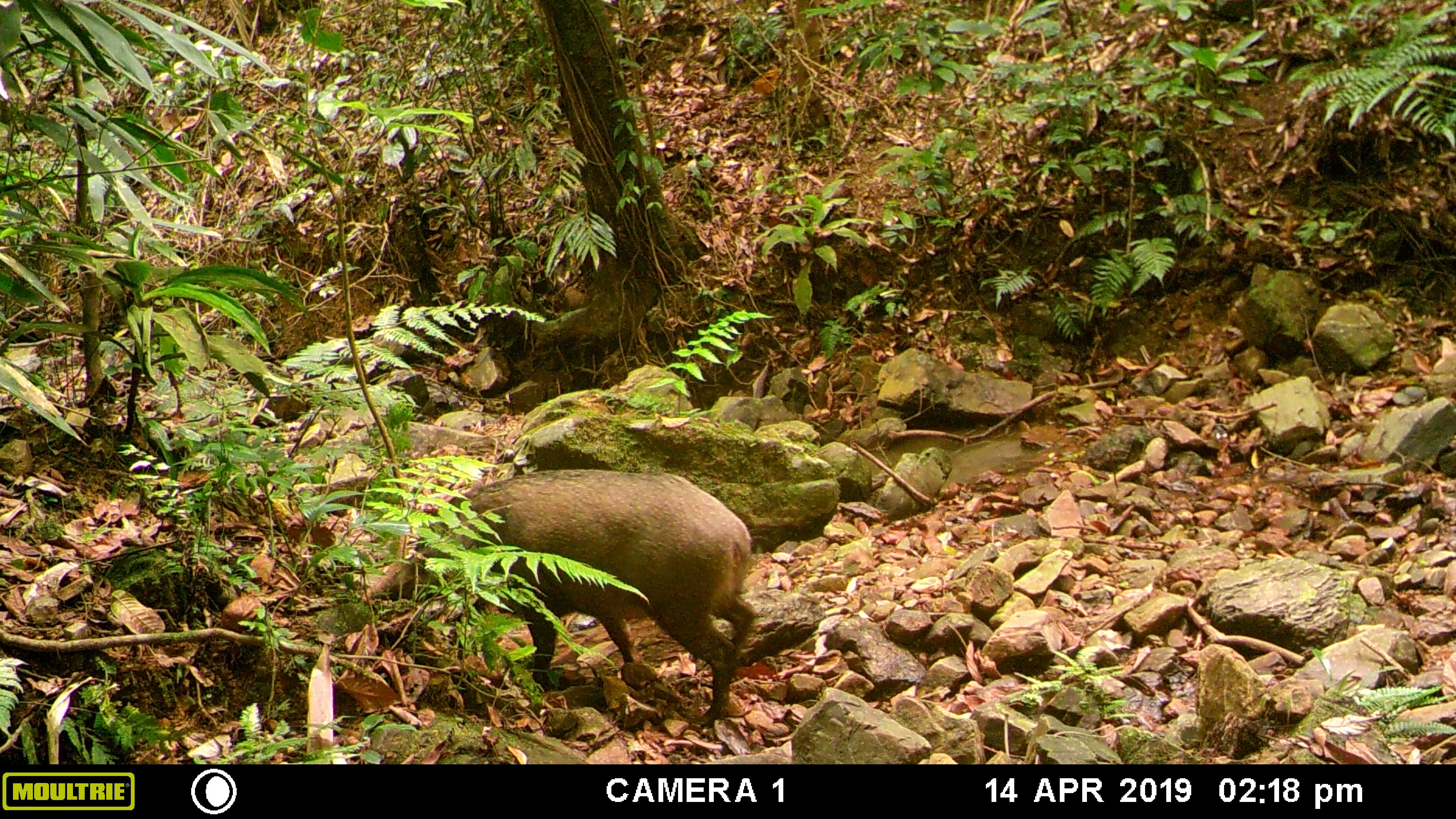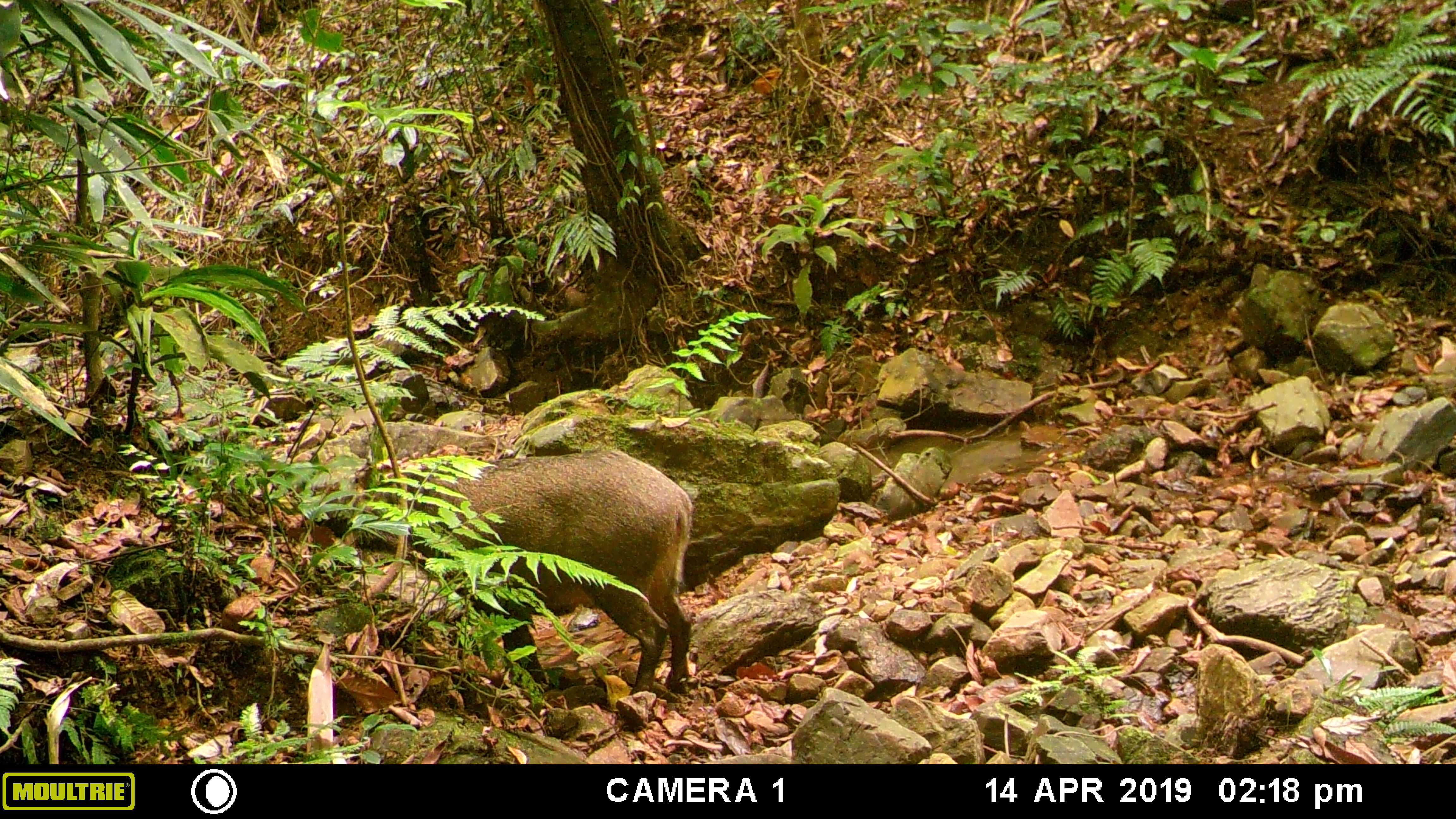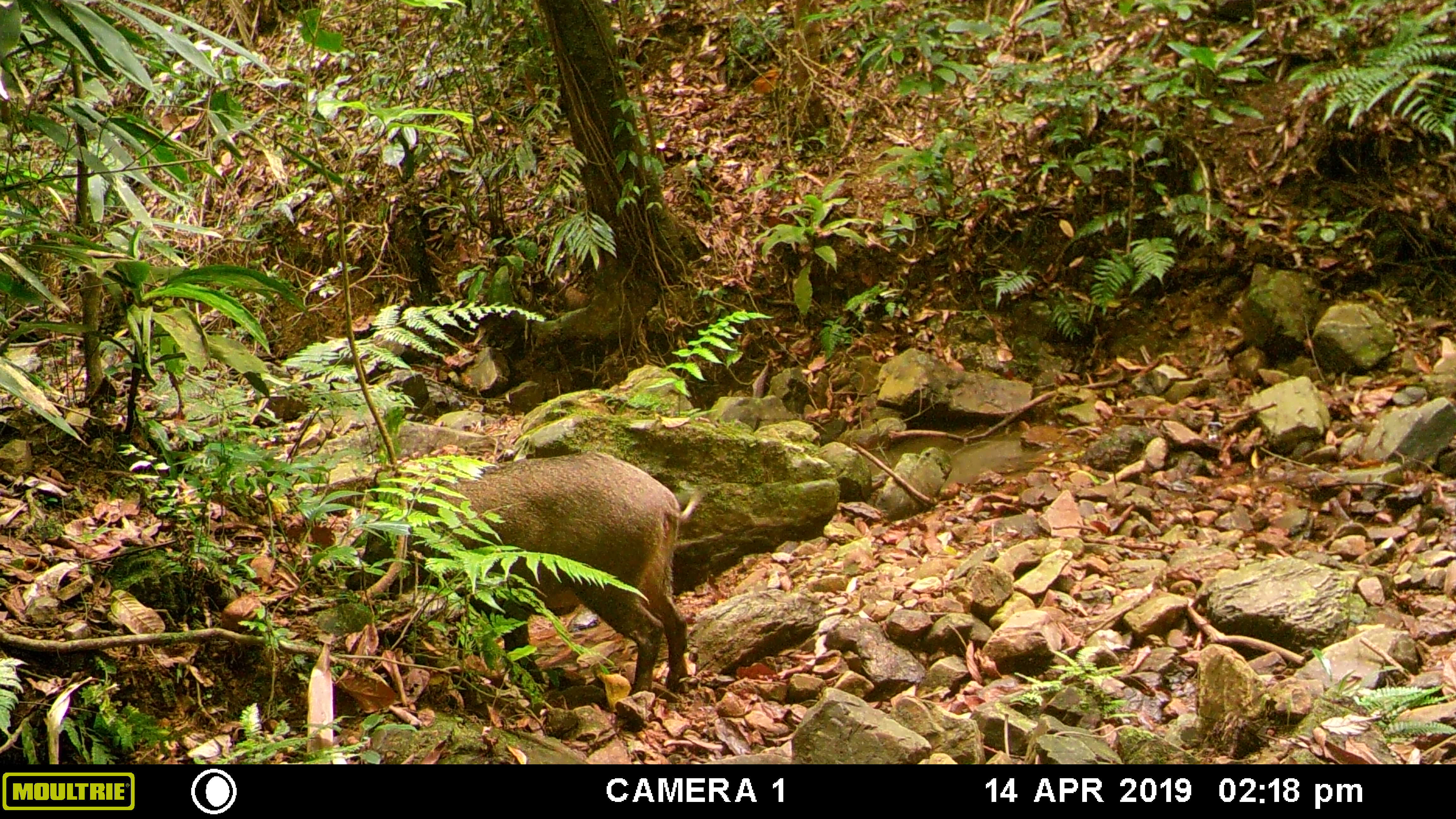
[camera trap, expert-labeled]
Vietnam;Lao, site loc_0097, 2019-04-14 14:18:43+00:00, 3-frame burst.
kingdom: Animalia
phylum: Chordata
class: Mammalia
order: Artiodactyla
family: Suidae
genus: Sus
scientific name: Sus scrofa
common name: eurasian wild pig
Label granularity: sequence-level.